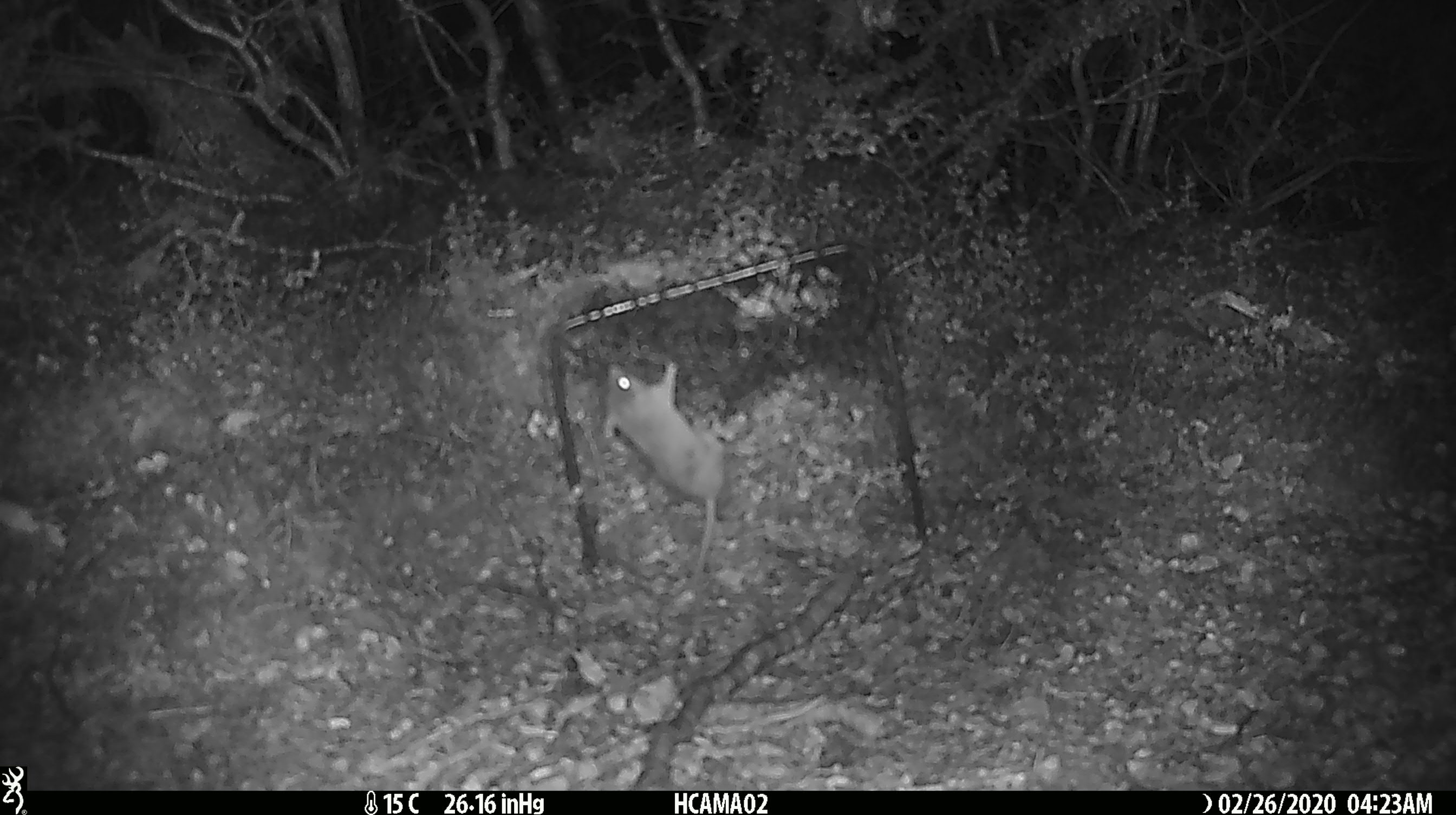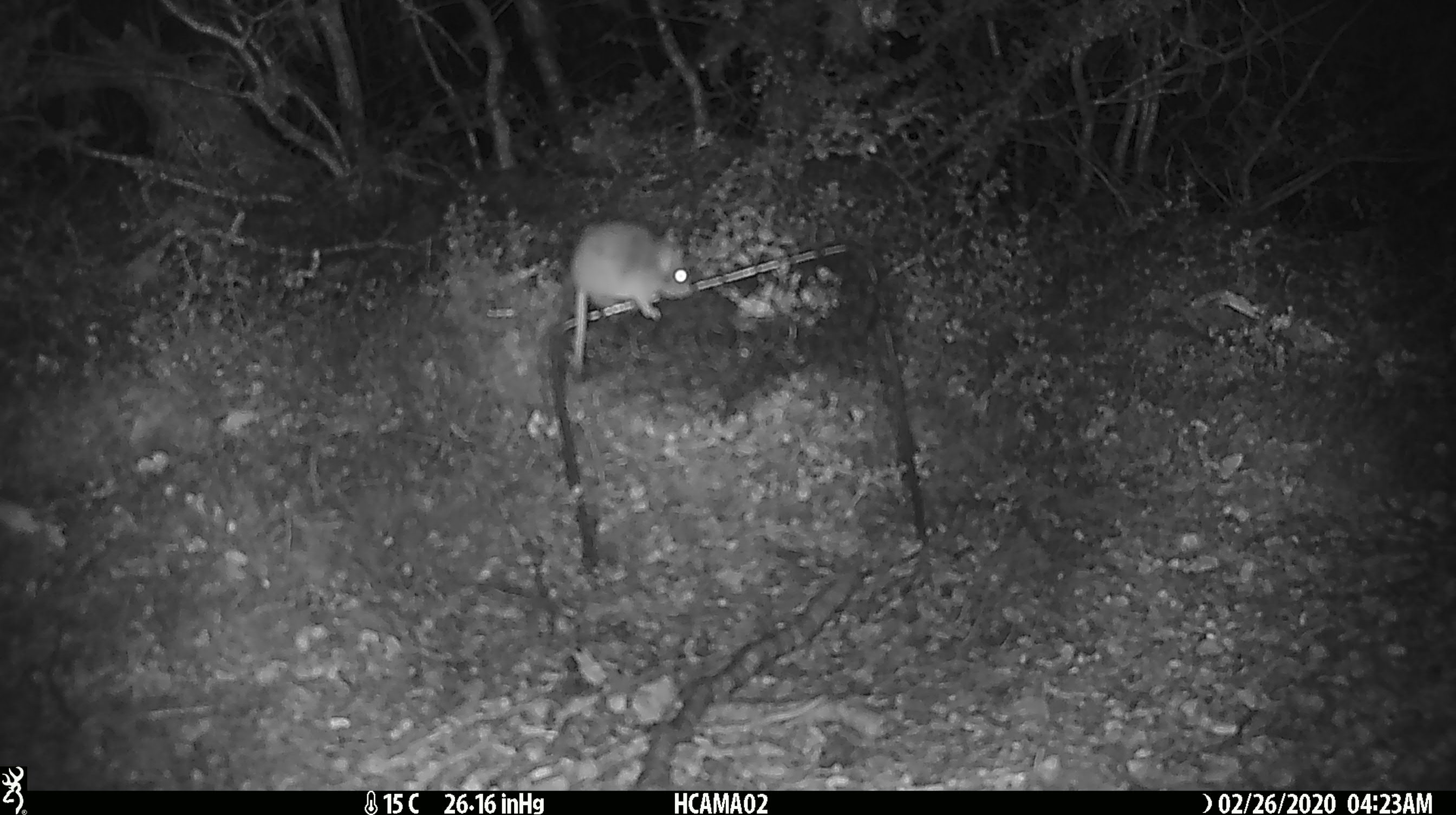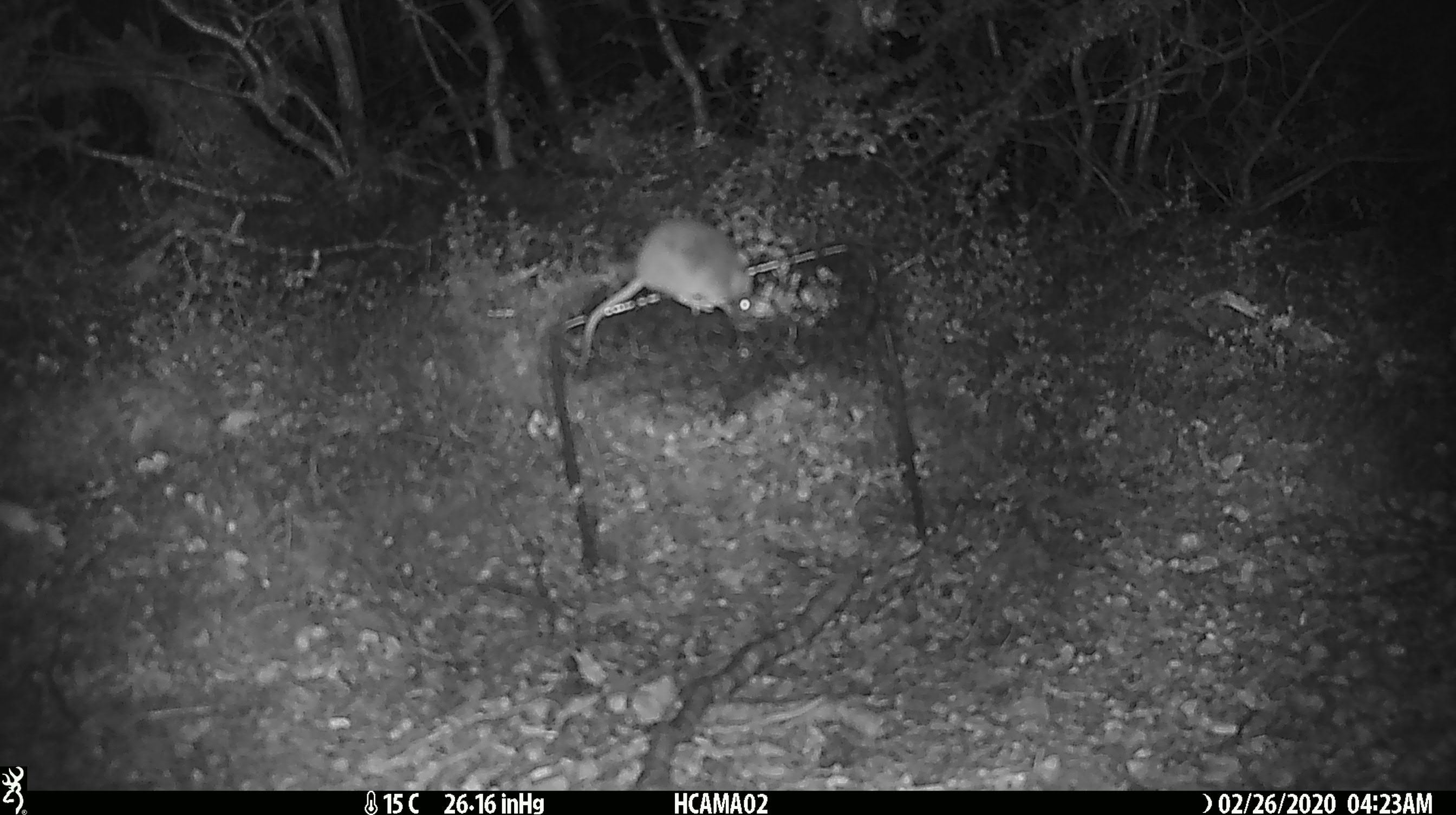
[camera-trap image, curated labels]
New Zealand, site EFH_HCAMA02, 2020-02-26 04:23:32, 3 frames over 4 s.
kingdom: Animalia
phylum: Chordata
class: Mammalia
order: Rodentia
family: Muridae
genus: Mus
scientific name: Mus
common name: mouse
Mouse (Mus).